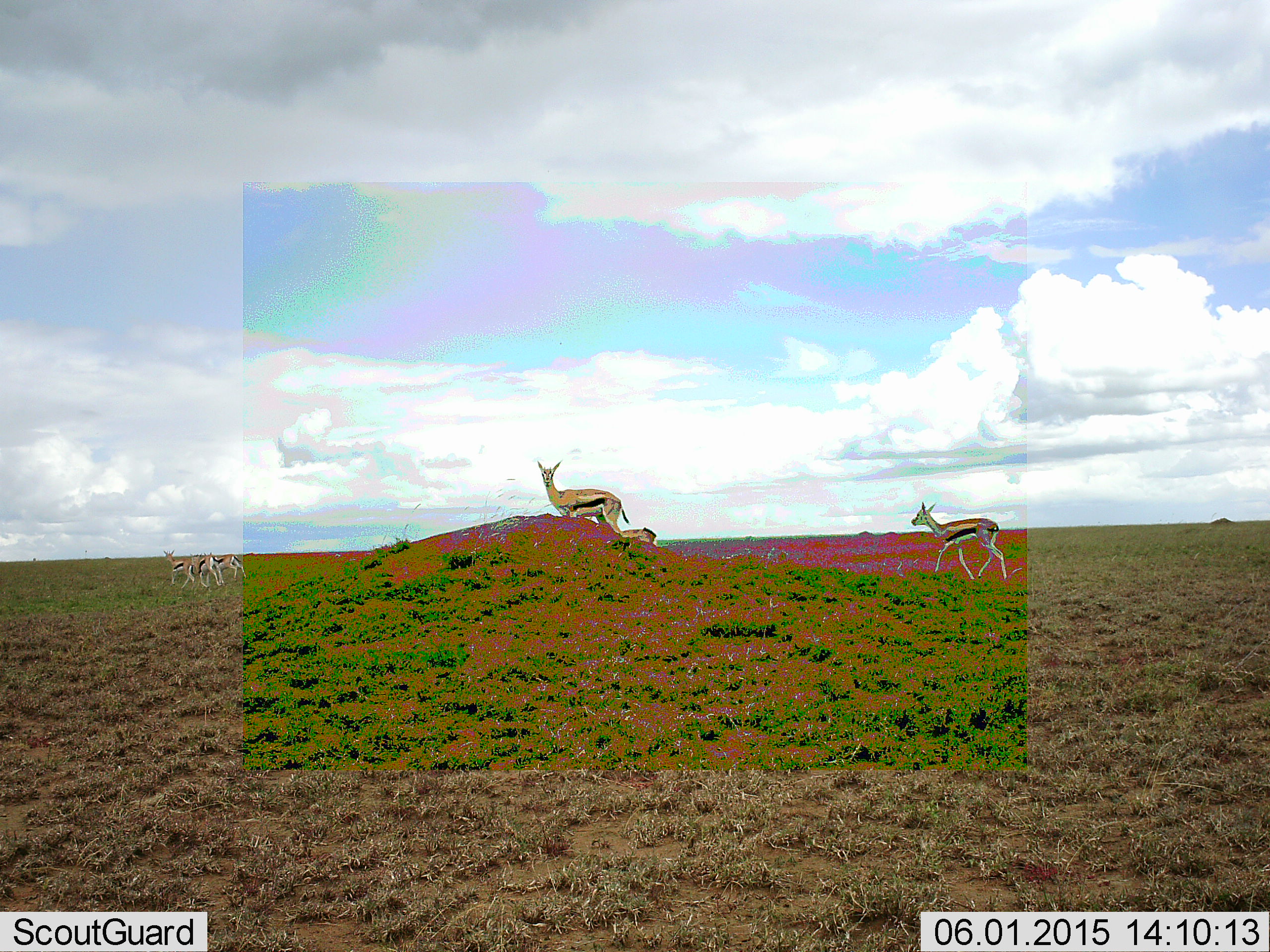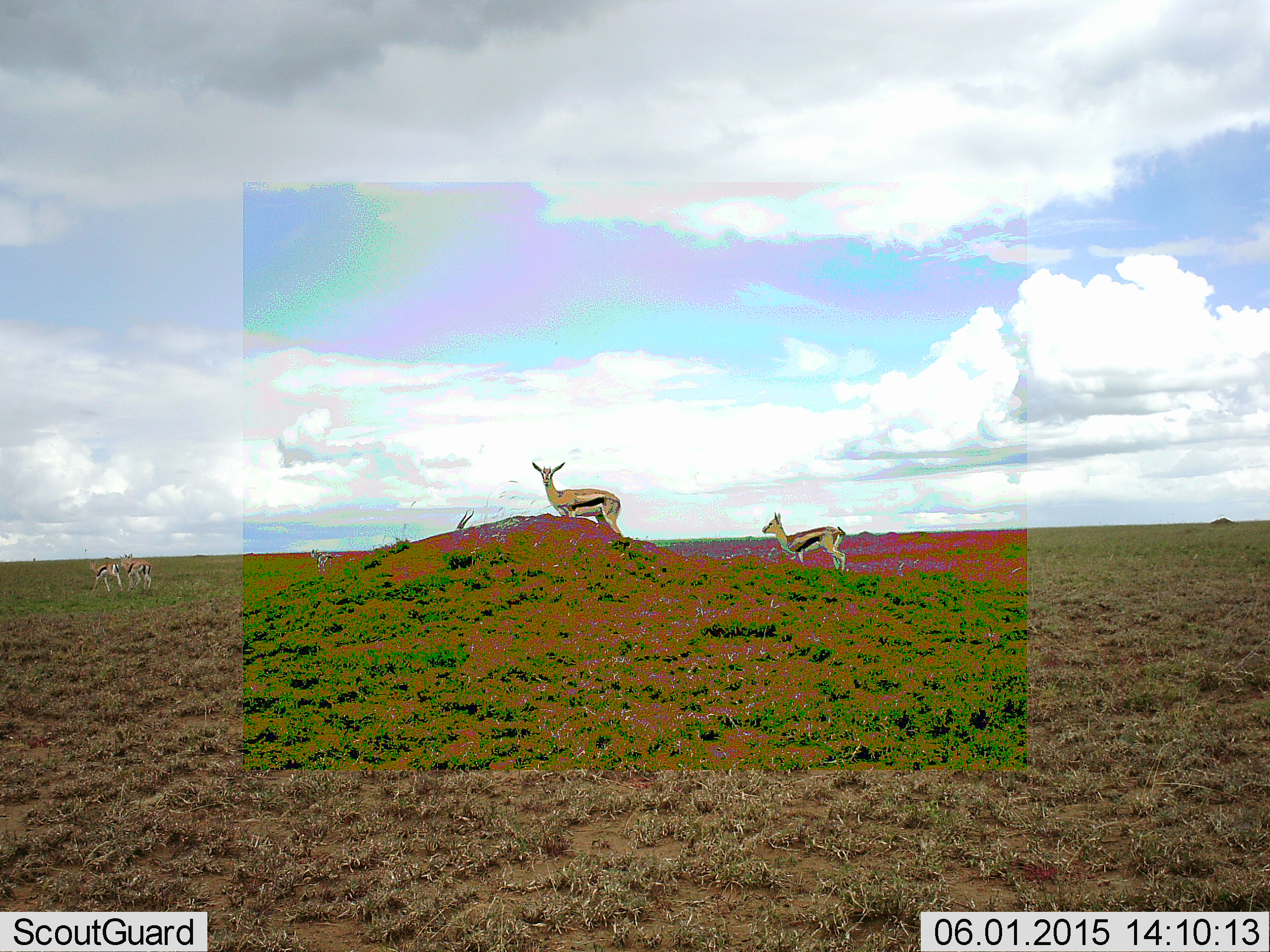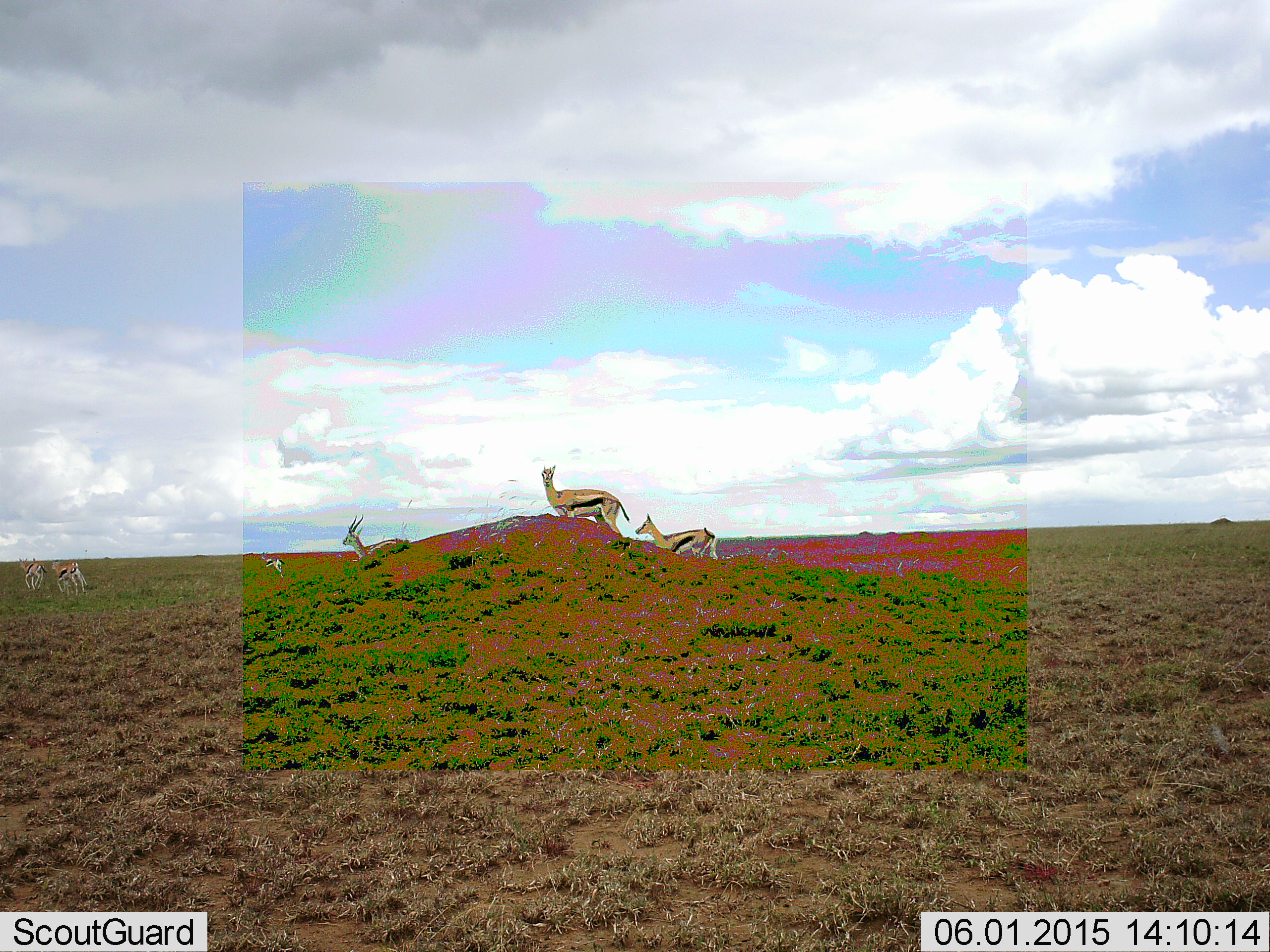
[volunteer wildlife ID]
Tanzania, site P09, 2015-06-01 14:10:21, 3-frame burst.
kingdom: Animalia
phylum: Chordata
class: Mammalia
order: Artiodactyla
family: Bovidae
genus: Eudorcas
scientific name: Eudorcas thomsonii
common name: thomson's gazelle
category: gazellethomsons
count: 6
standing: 70%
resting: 0%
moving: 80%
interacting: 0%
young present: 10%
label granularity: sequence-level